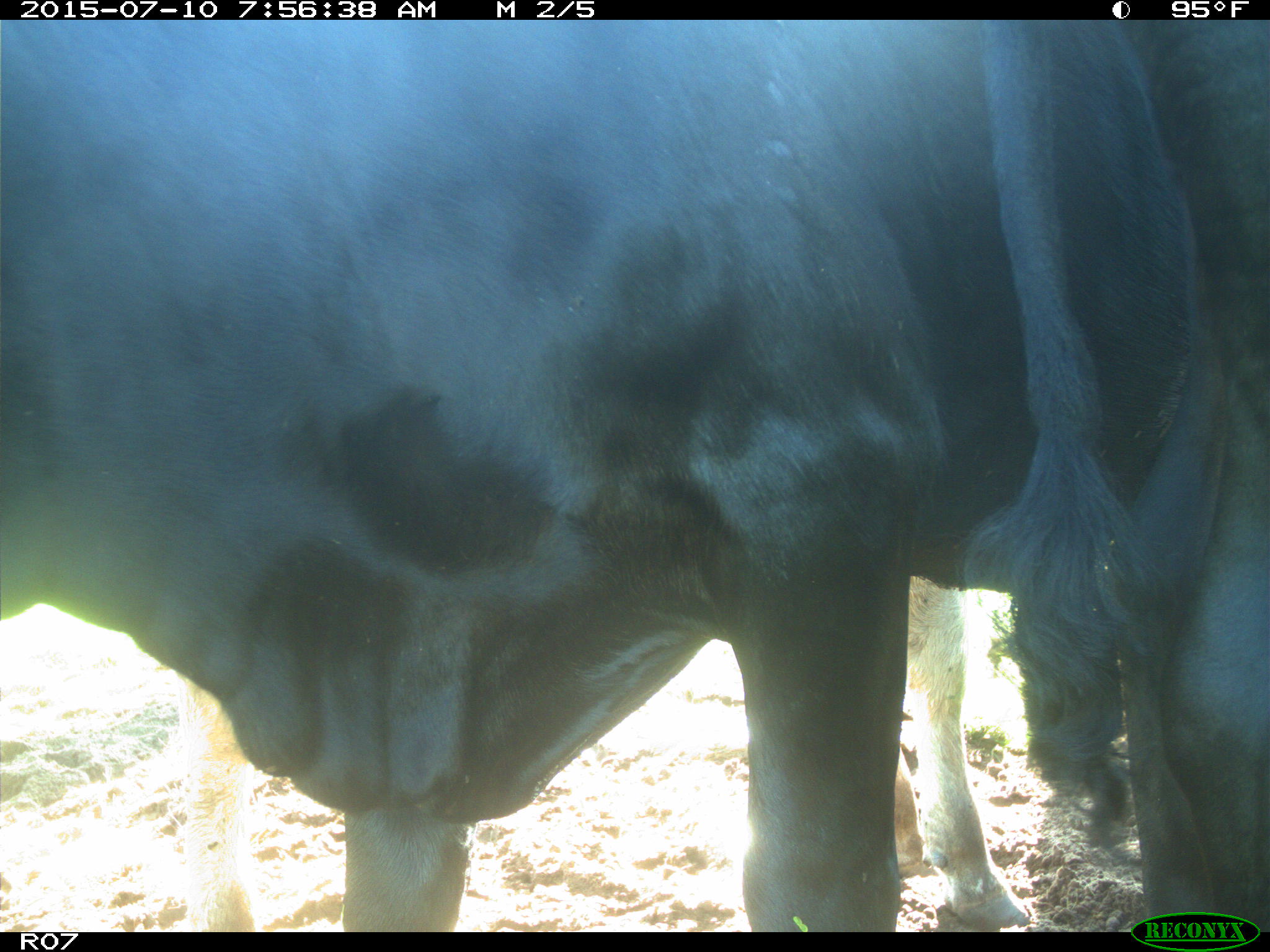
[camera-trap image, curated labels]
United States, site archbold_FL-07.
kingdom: Animalia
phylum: Chordata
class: Mammalia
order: Artiodactyla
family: Bovidae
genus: Bos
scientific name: Bos taurus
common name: domestic cow